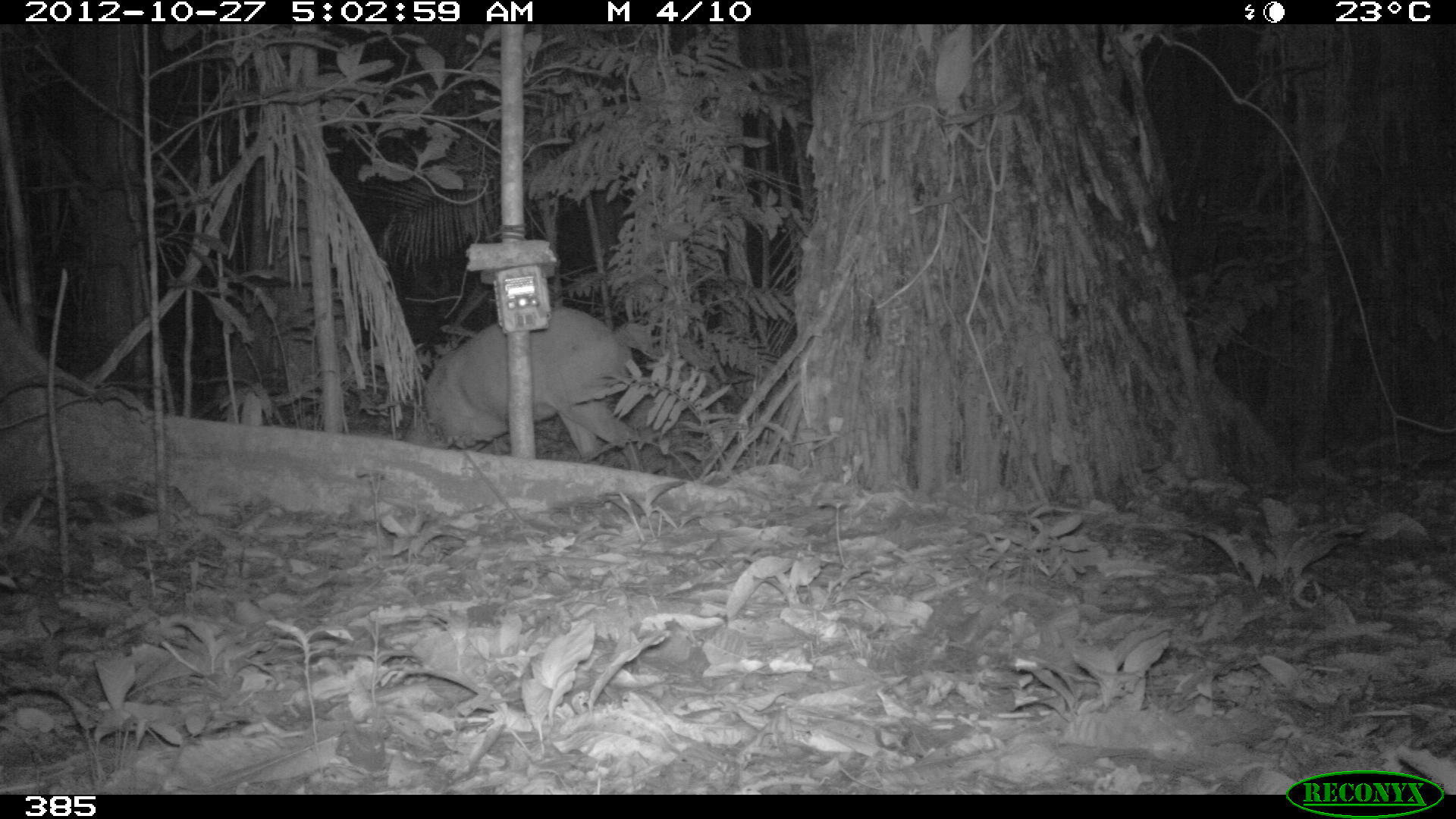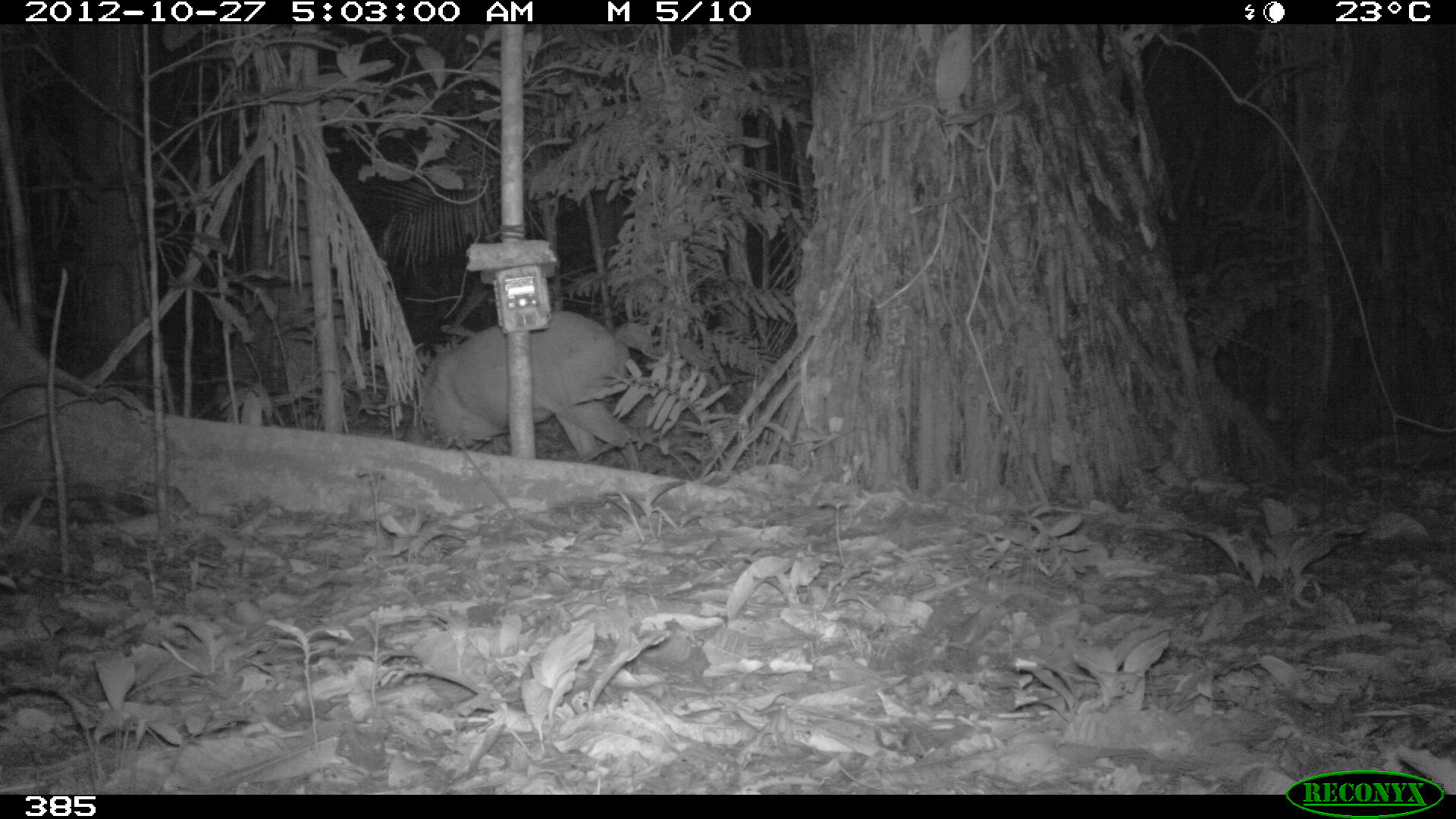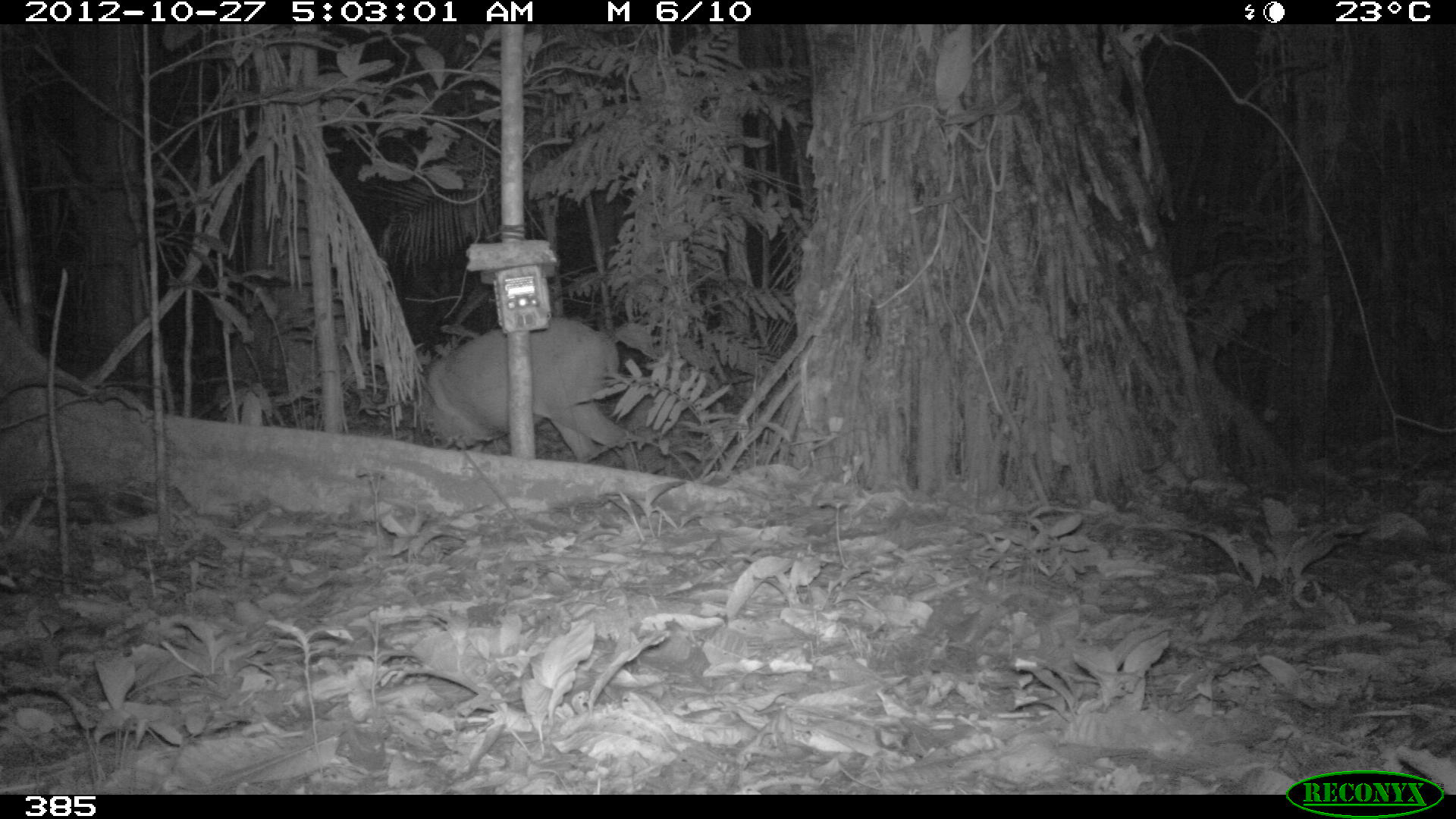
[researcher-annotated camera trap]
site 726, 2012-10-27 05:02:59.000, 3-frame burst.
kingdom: Animalia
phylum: Chordata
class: Mammalia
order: Artiodactyla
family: Cervidae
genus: Mazama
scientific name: Mazama americana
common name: red brocket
Mazama americana (red brocket).